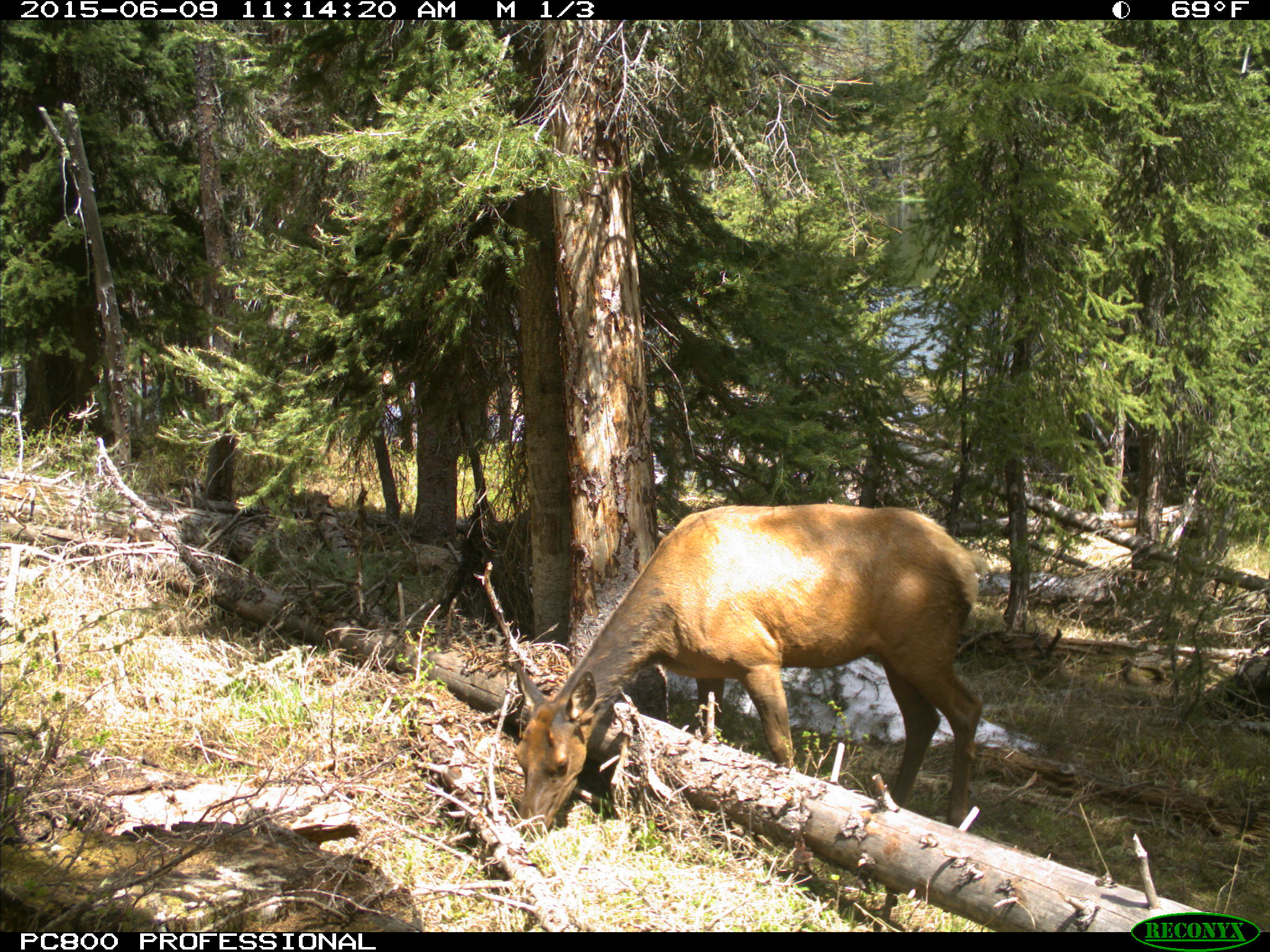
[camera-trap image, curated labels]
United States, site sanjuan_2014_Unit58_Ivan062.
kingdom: Animalia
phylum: Chordata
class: Mammalia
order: Artiodactyla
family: Cervidae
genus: Cervus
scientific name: Cervus elaphus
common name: red deer